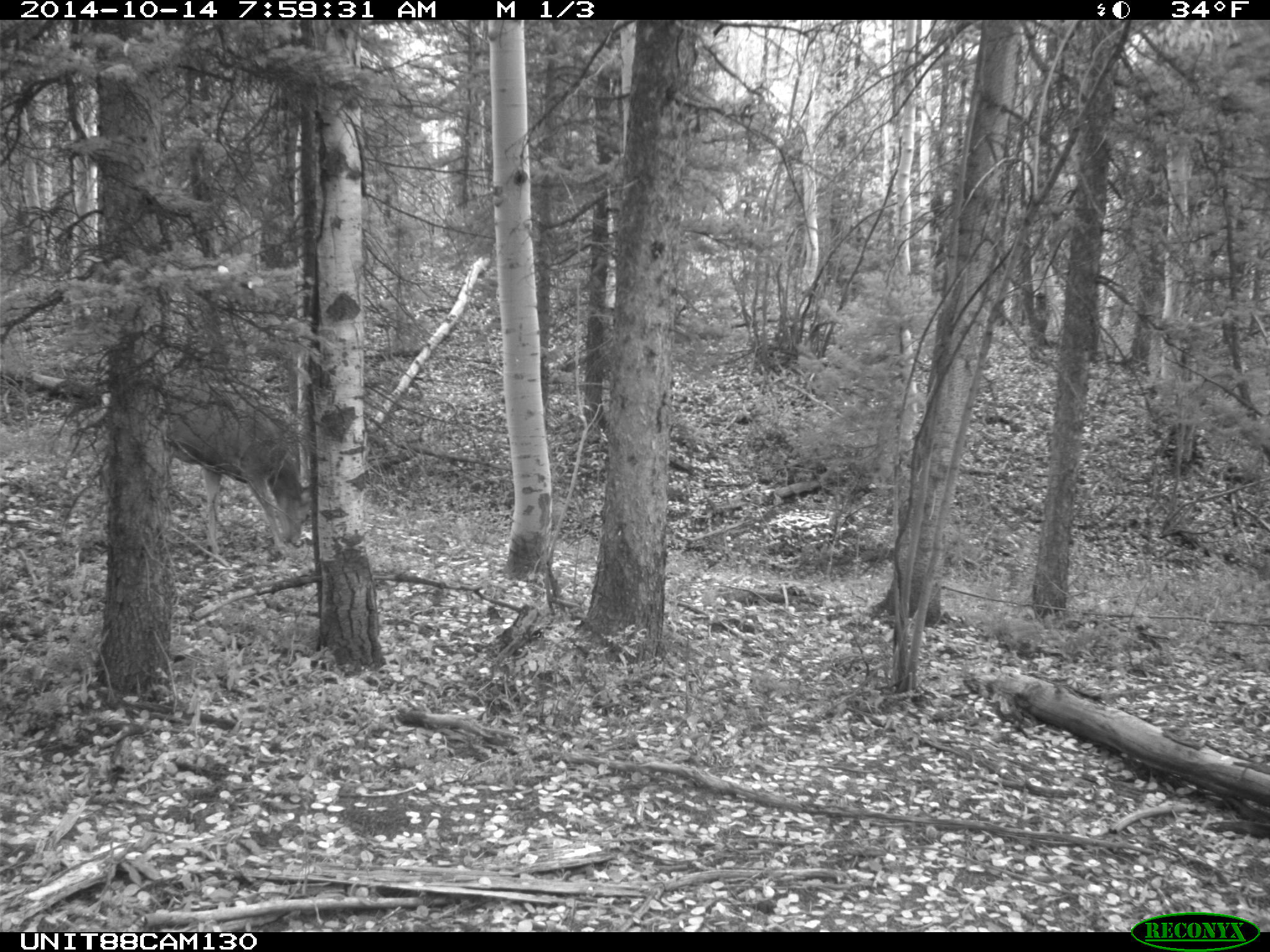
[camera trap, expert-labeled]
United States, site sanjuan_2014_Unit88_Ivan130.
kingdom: Animalia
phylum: Chordata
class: Mammalia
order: Artiodactyla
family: Cervidae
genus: Odocoileus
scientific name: Odocoileus hemionus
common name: mule deer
Odocoileus hemionus (mule deer).